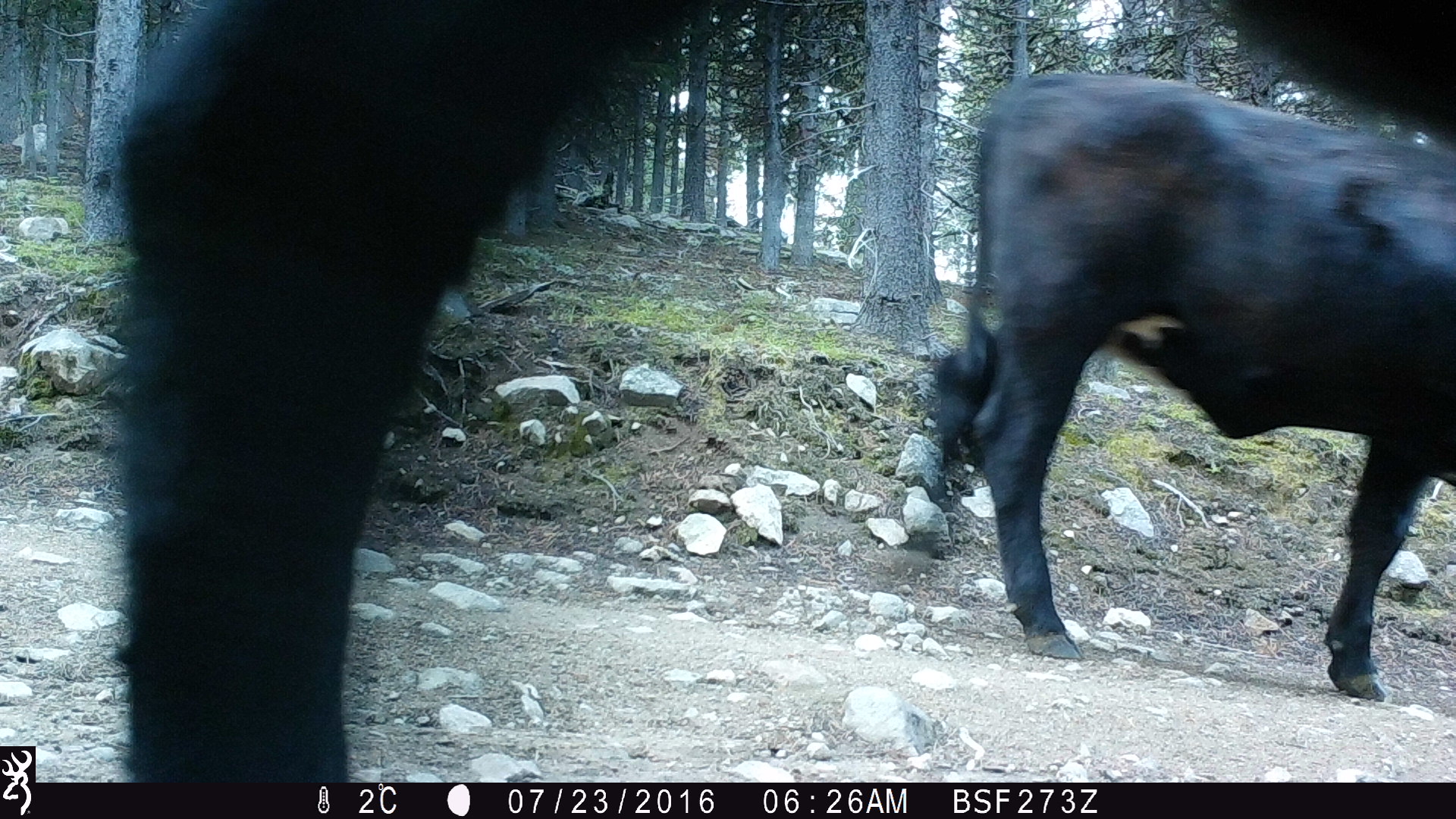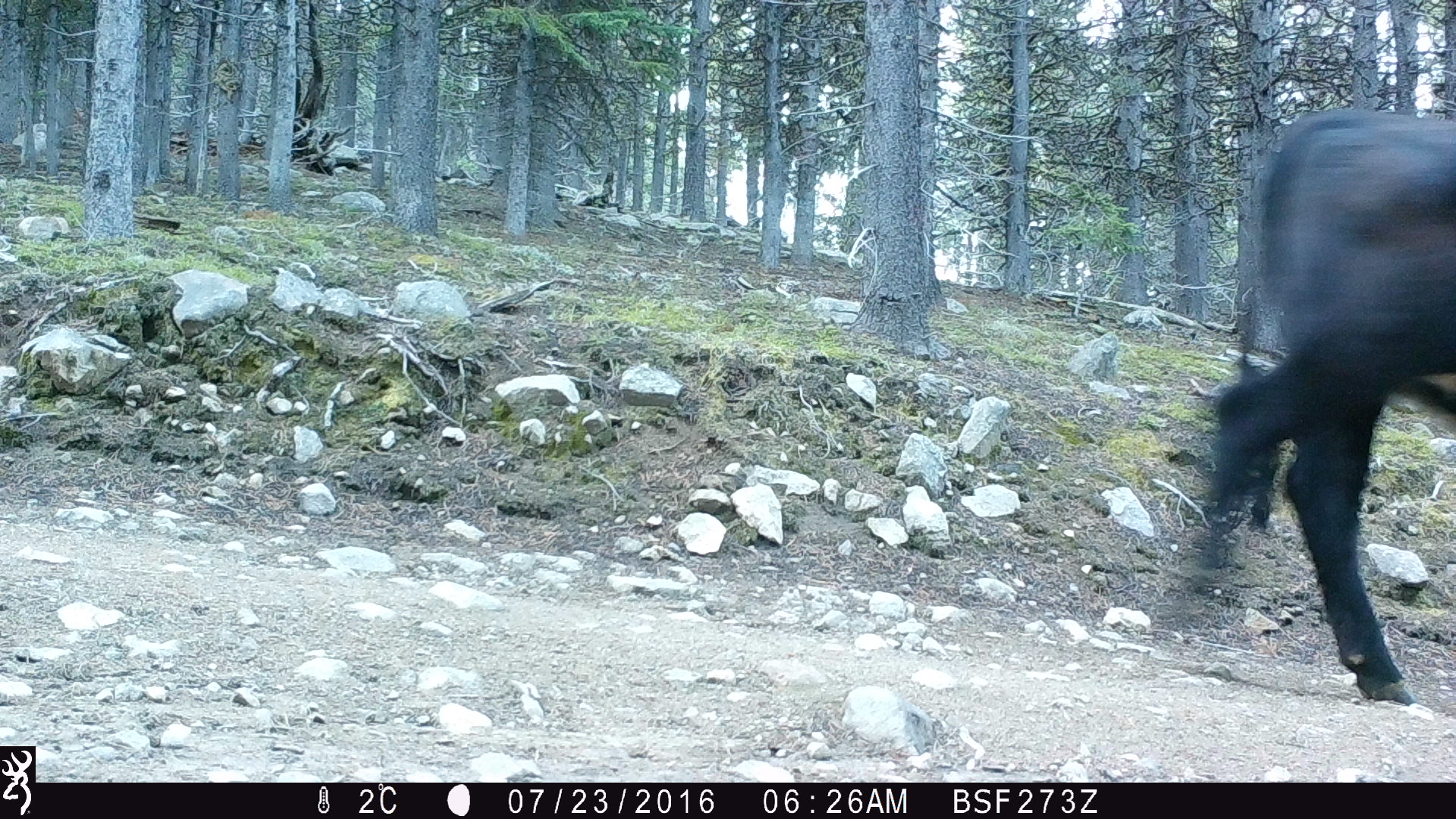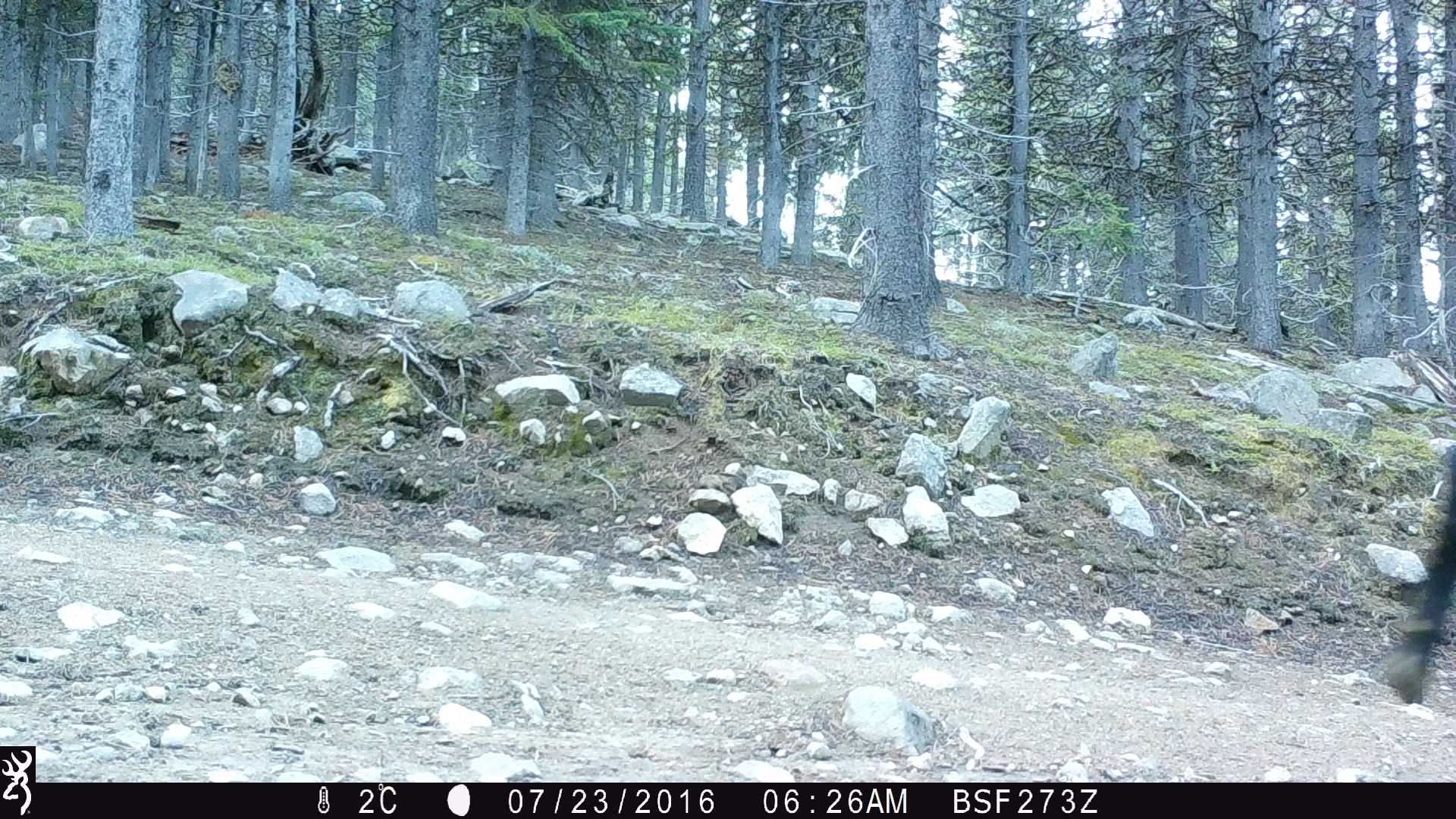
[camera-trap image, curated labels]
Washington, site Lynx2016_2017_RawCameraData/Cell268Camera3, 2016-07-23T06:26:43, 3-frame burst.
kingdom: Animalia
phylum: Chordata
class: Mammalia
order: Artiodactyla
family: Bovidae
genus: Bos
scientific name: Bos taurus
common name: domestic cattle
Domestic cattle (Bos taurus). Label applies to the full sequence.